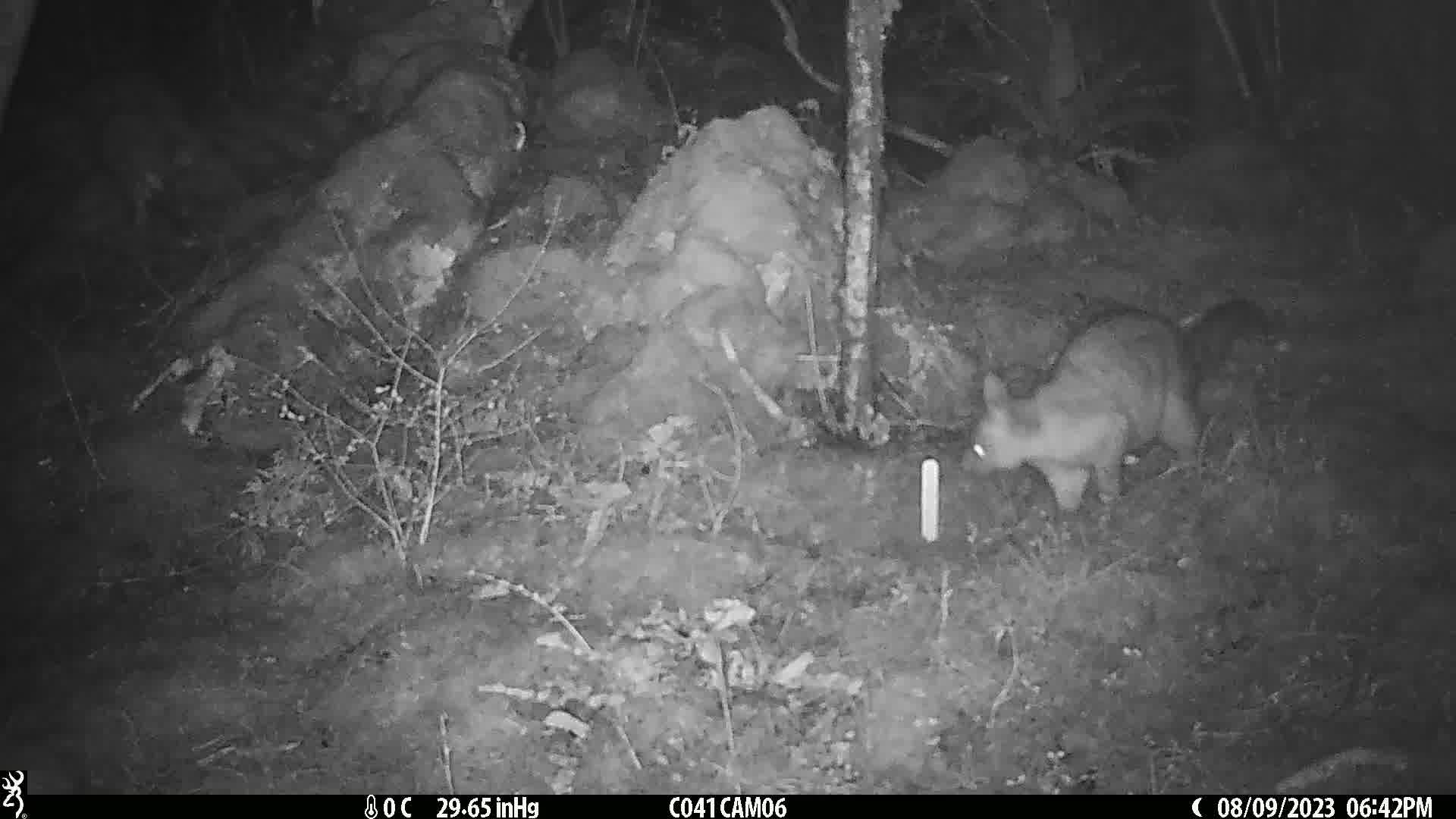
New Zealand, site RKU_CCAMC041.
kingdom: Animalia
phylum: Chordata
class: Mammalia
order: Diprotodontia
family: Phalangeridae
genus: Trichosurus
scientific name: Trichosurus vulpecula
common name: common brushtail possum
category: possum